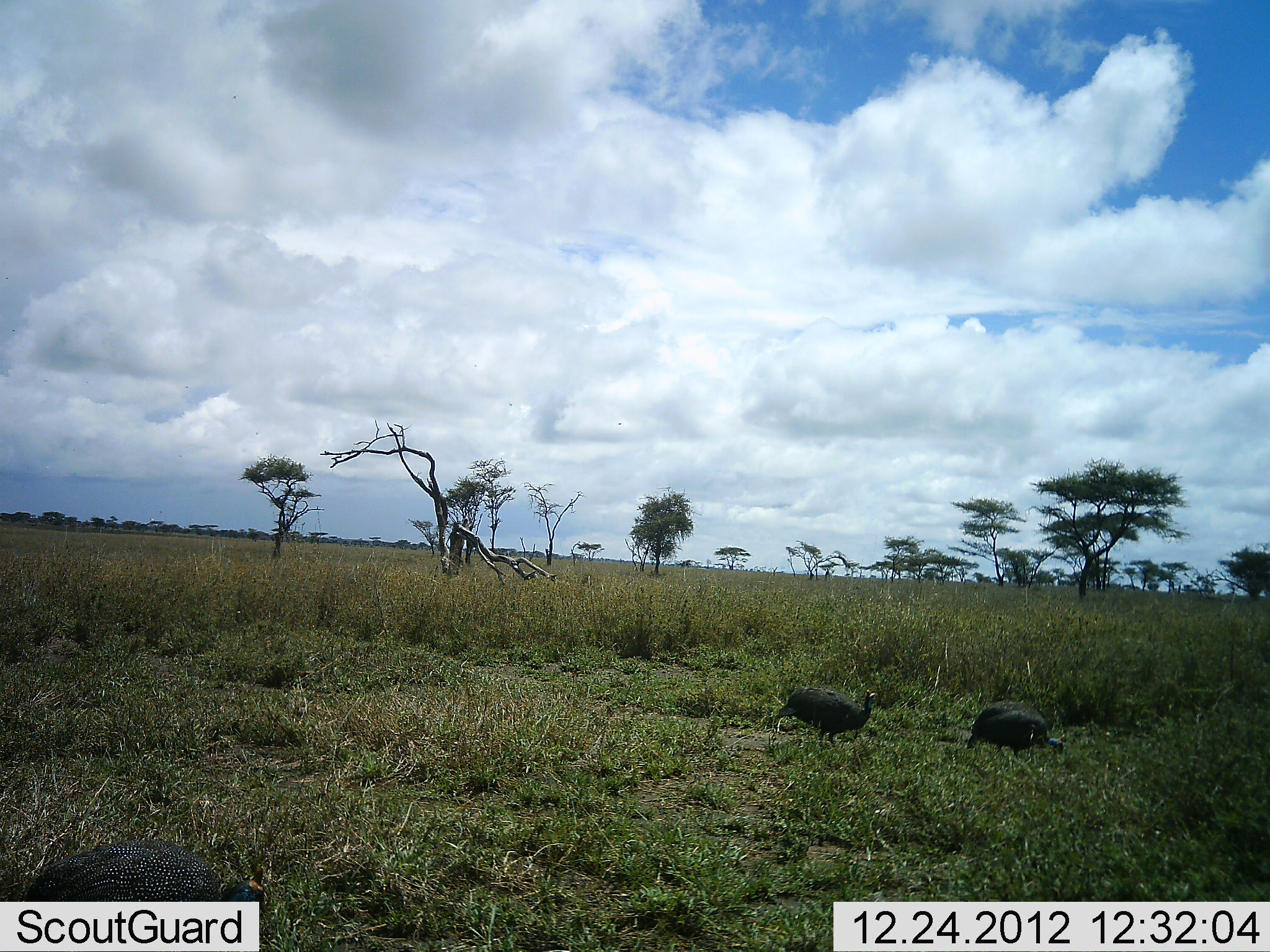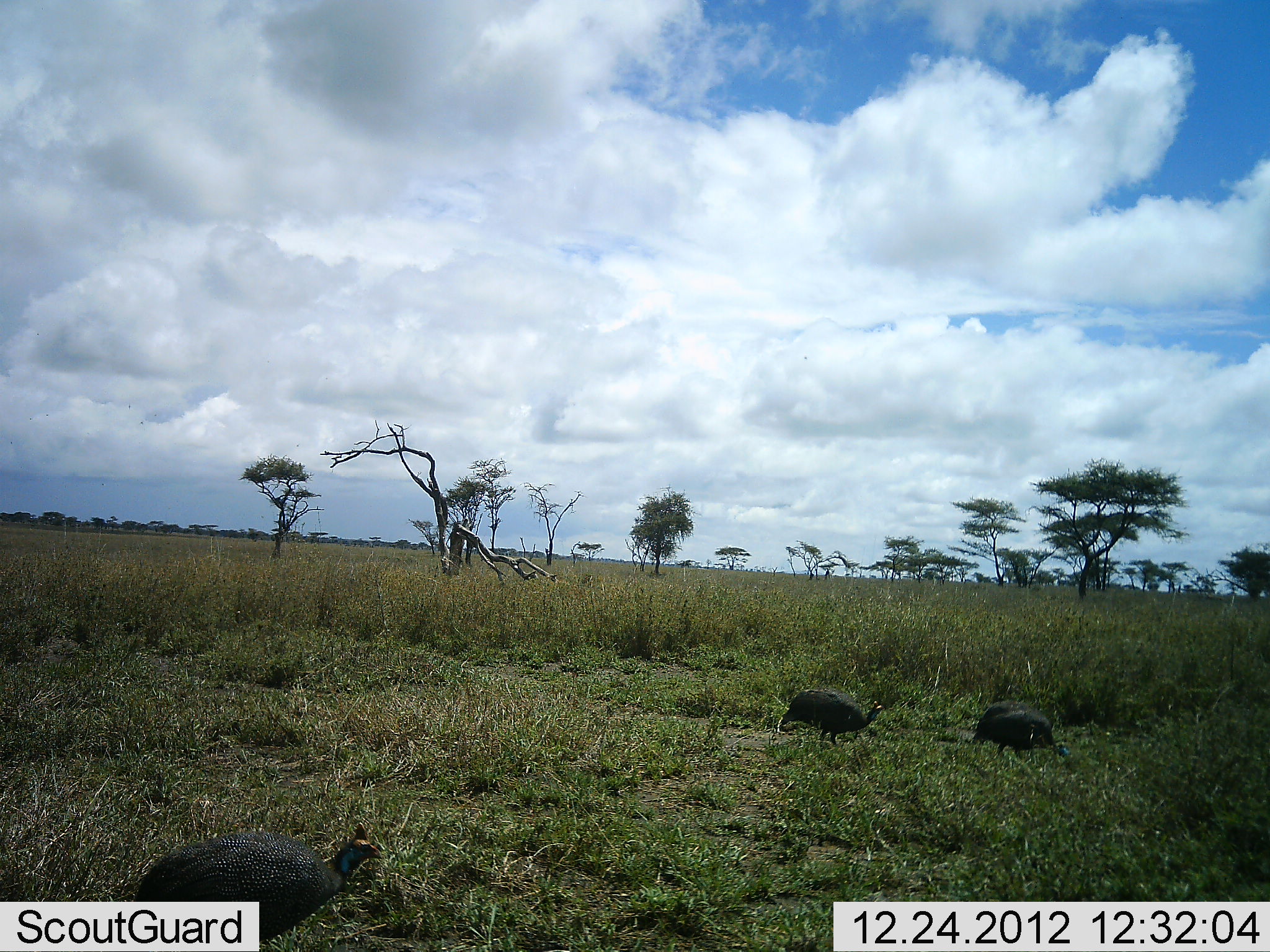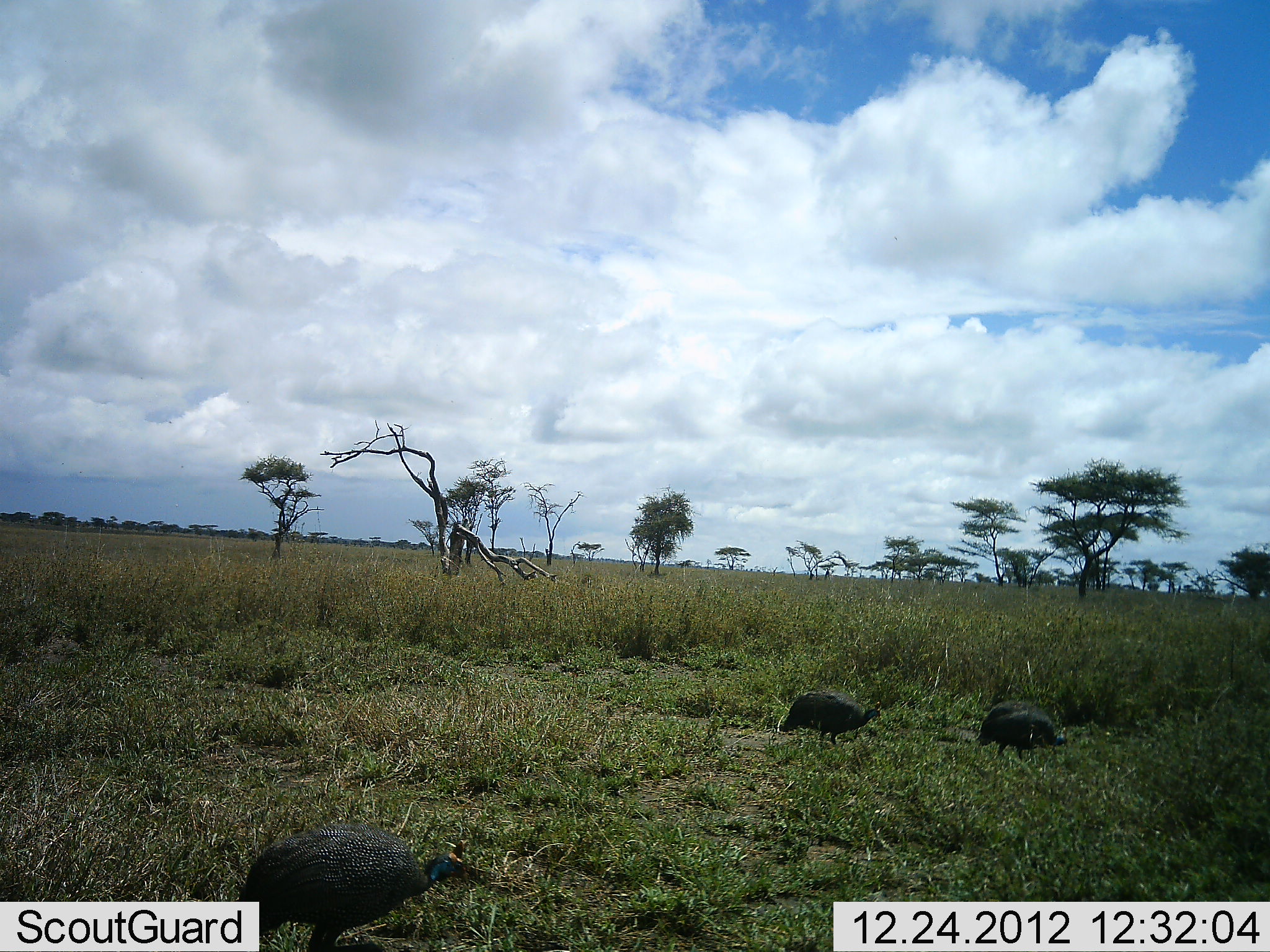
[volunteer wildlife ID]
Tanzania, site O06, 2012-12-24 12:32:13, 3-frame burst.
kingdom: Animalia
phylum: Chordata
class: Aves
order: Galliformes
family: Numididae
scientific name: Numididae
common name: guinea fowl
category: guineafowl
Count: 3.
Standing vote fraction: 19%.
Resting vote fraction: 3%.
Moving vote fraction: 47%.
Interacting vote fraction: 0%.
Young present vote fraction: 0%.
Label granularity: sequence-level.